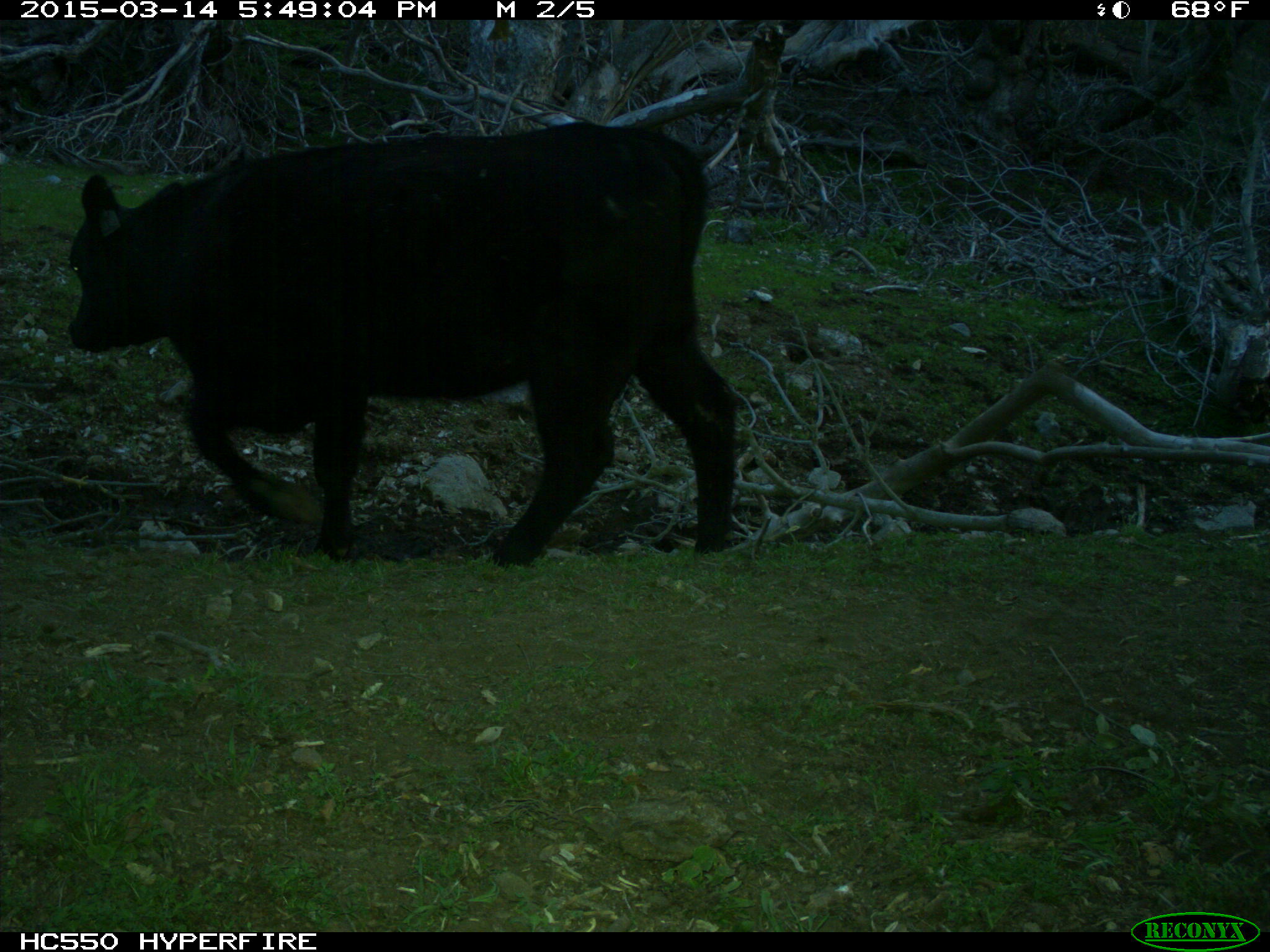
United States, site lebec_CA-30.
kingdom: Animalia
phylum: Chordata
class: Mammalia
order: Artiodactyla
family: Bovidae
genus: Bos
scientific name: Bos taurus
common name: domestic cow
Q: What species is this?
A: Bos taurus (domestic cow).